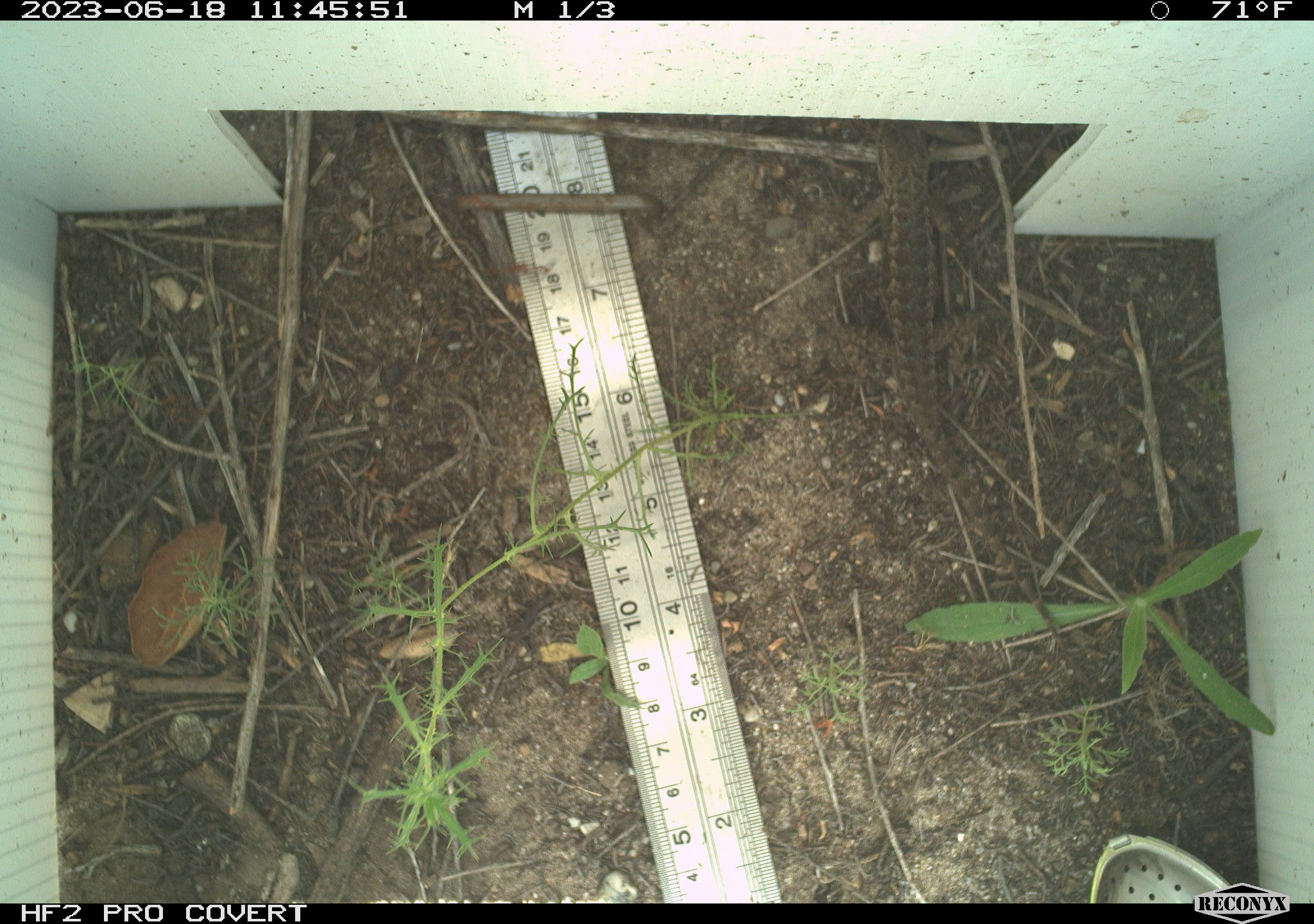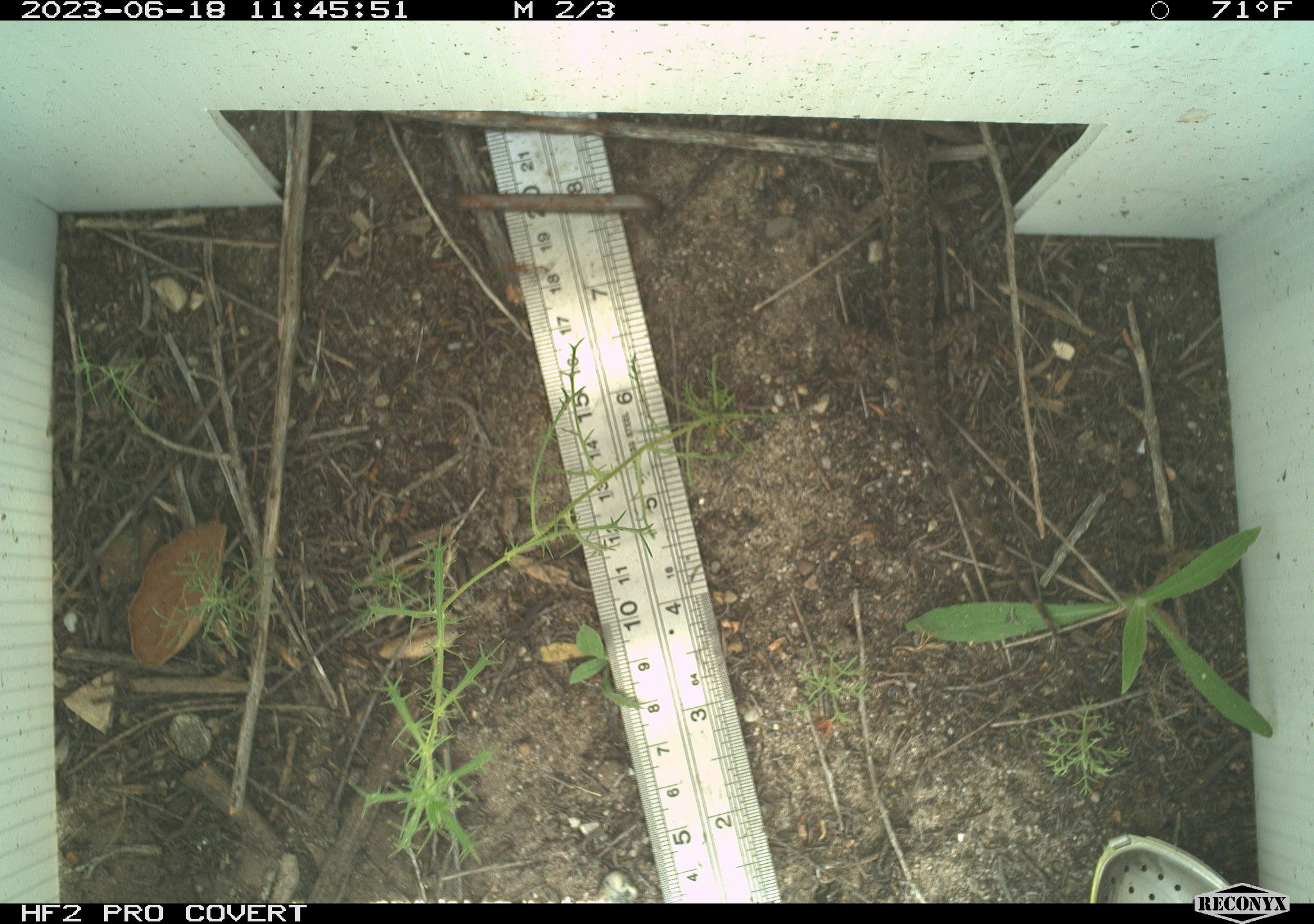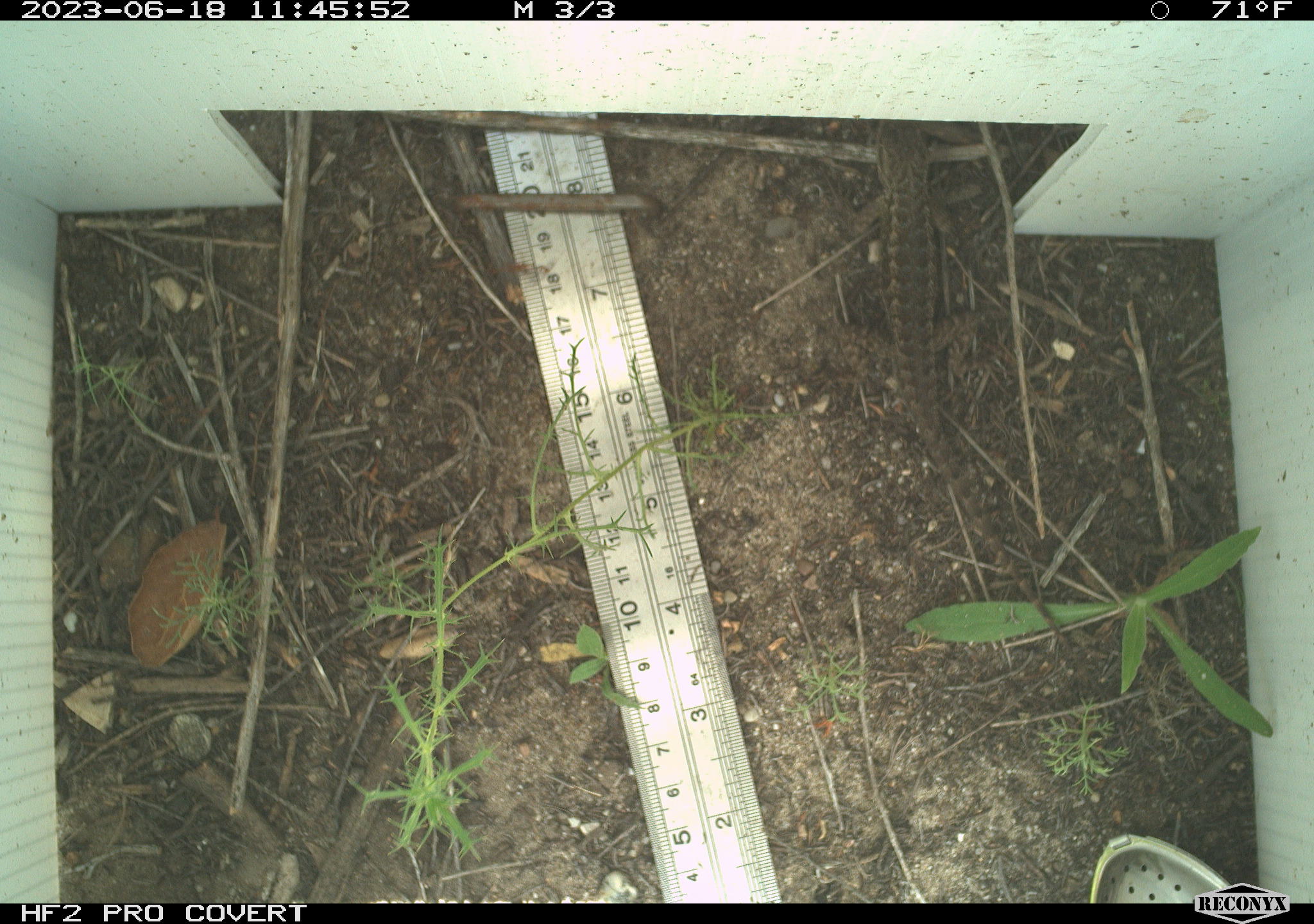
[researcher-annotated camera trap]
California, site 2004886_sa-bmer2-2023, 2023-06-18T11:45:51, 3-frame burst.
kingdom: Animalia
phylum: Chordata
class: Reptilia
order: Squamata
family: Phrynosomatidae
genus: Sceloporus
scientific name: Sceloporus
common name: spiny lizards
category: sceloporus species